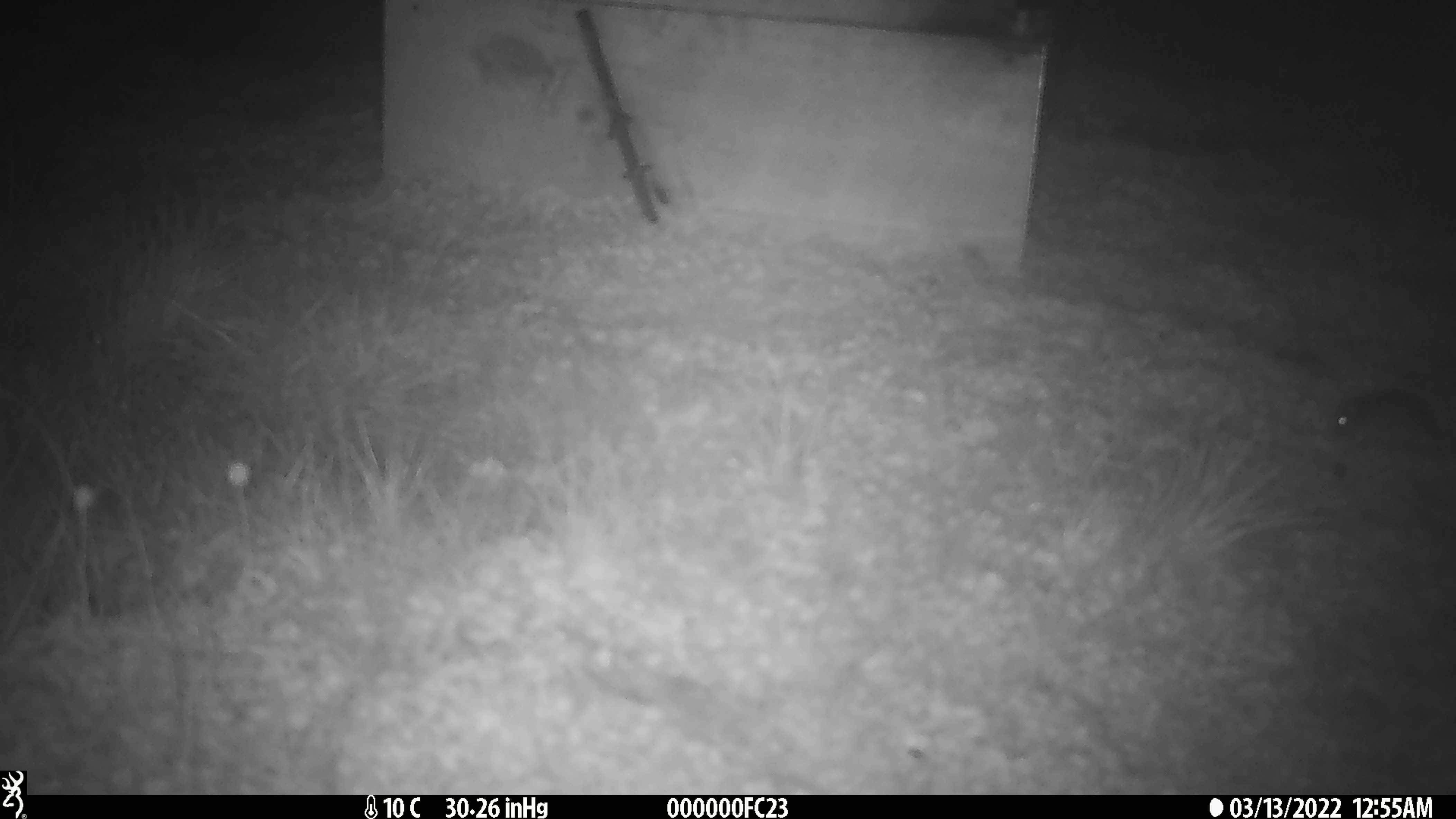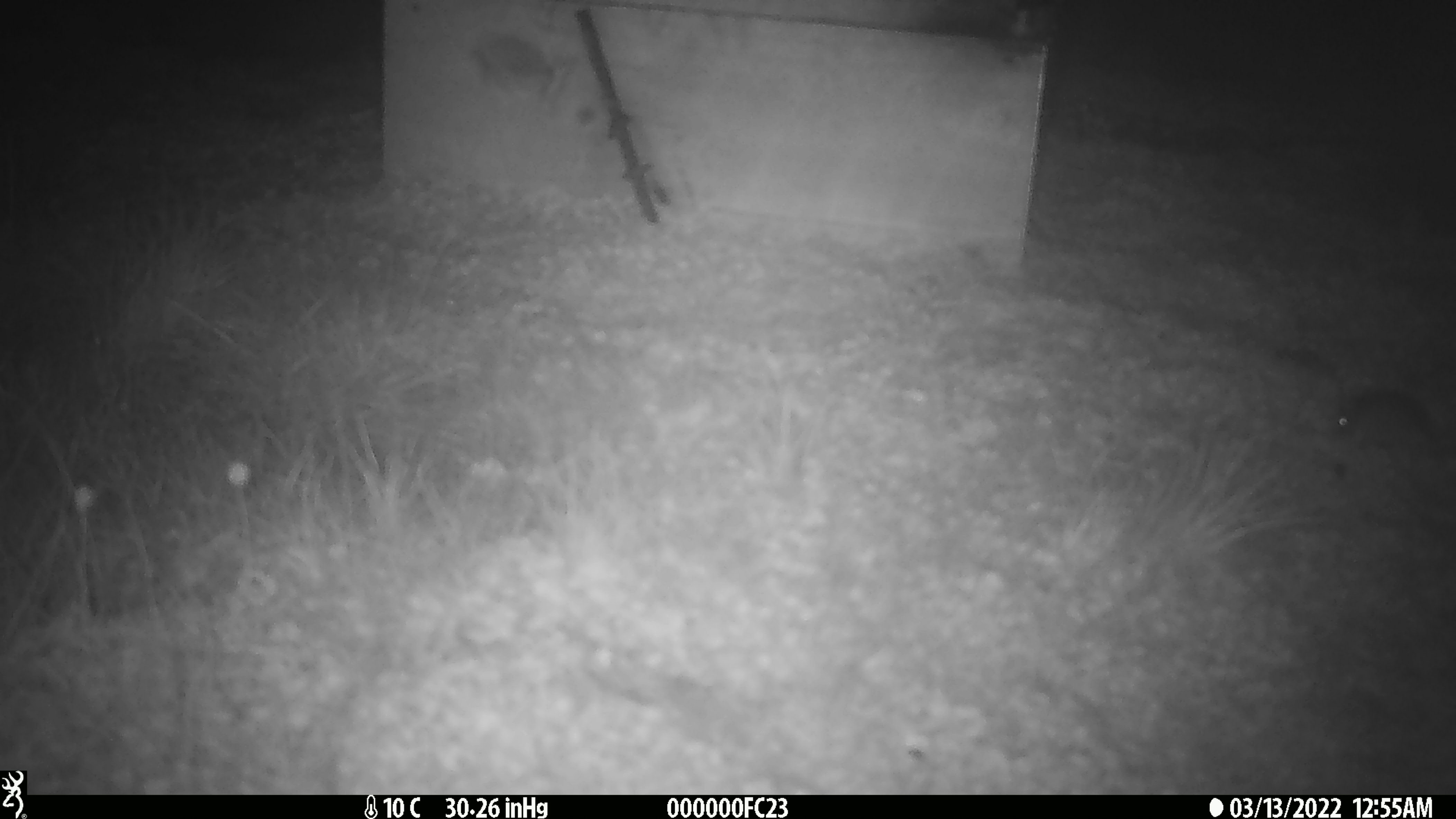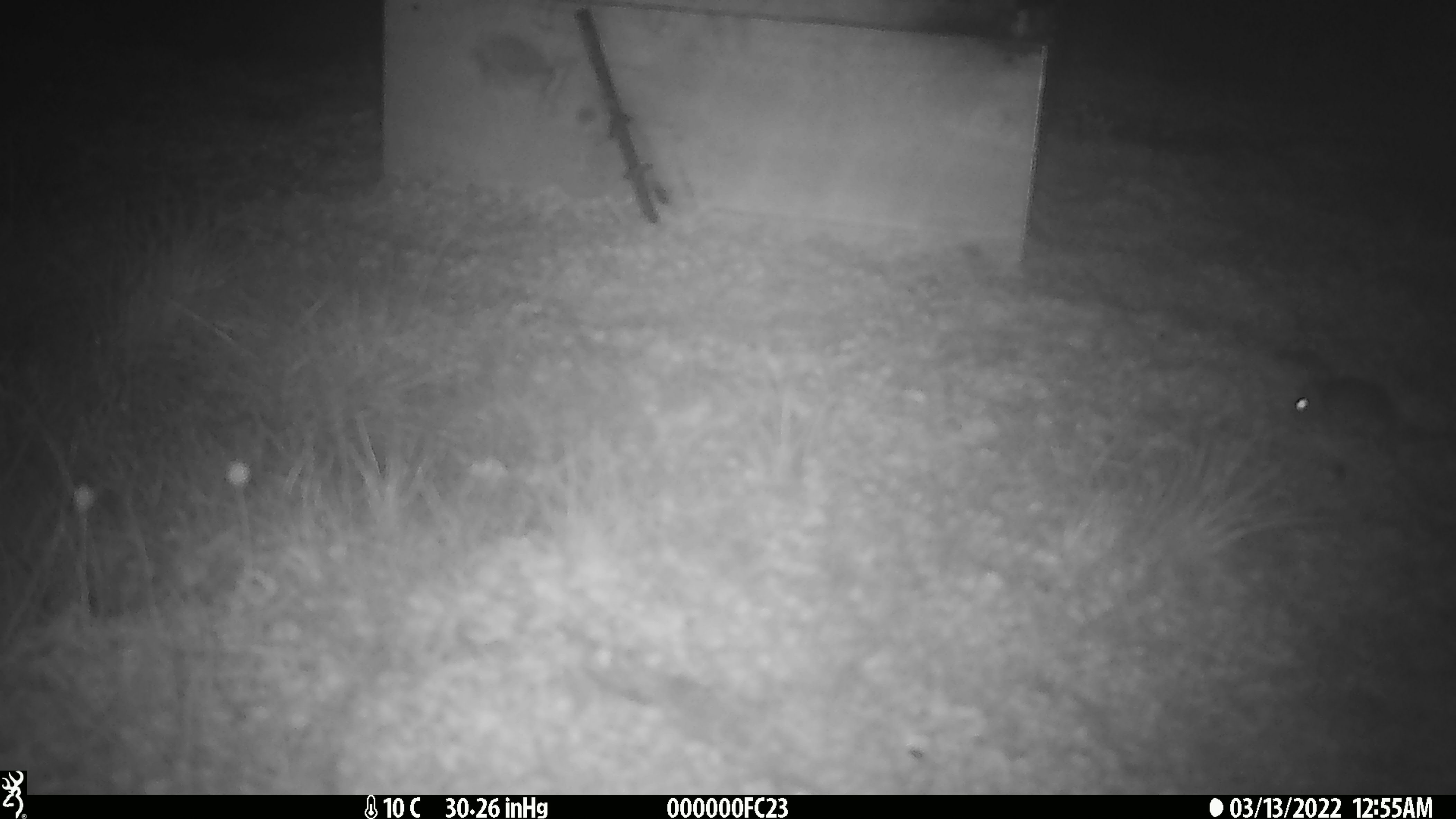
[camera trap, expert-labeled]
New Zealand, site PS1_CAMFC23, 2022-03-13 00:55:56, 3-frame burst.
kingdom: Animalia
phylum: Chordata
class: Mammalia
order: Rodentia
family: Muridae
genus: Mus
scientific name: Mus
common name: mouse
Mouse (Mus).